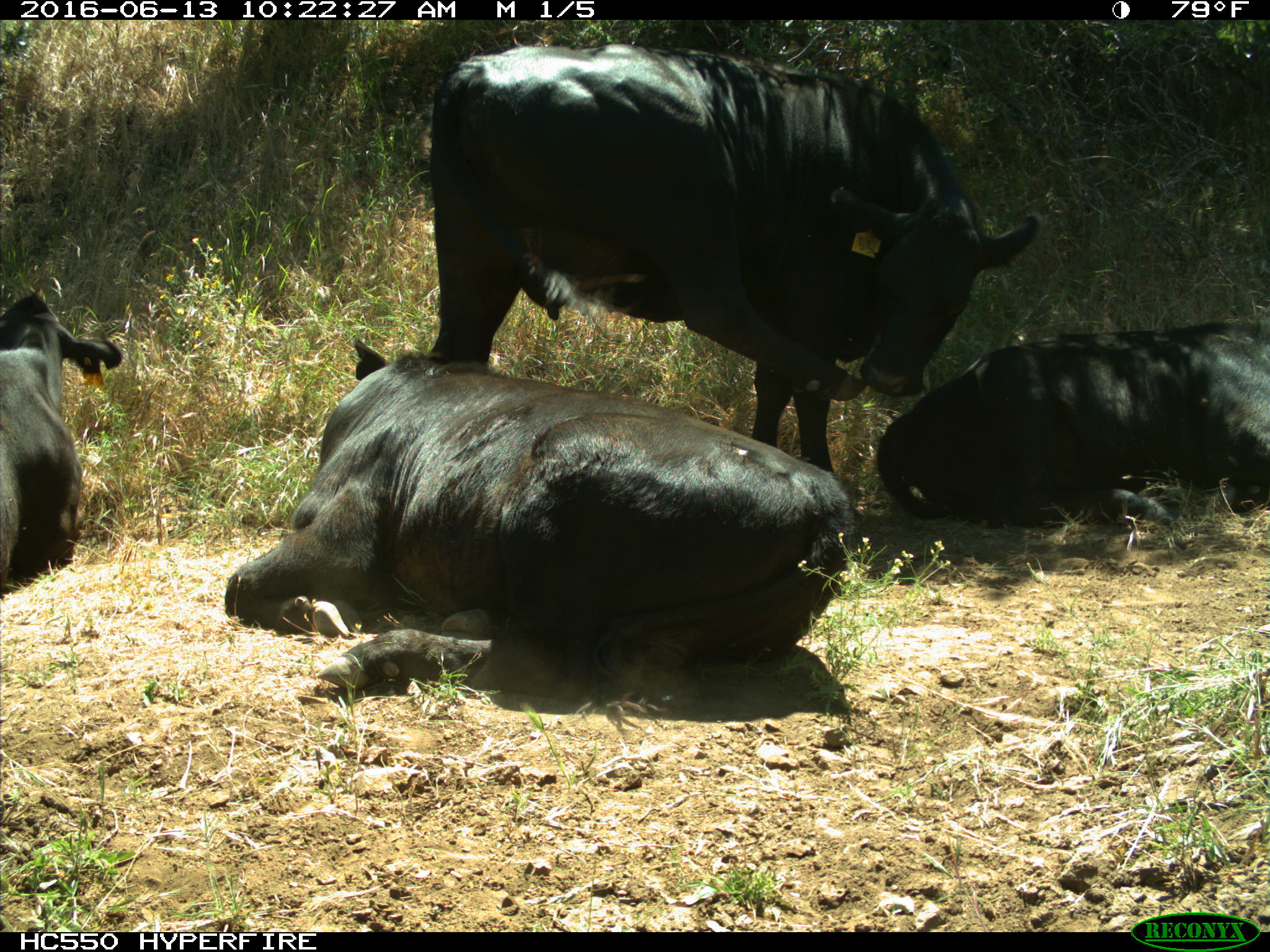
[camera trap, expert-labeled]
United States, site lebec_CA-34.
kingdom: Animalia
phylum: Chordata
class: Mammalia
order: Artiodactyla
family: Bovidae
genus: Bos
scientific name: Bos taurus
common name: domestic cow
Bos taurus (domestic cow).